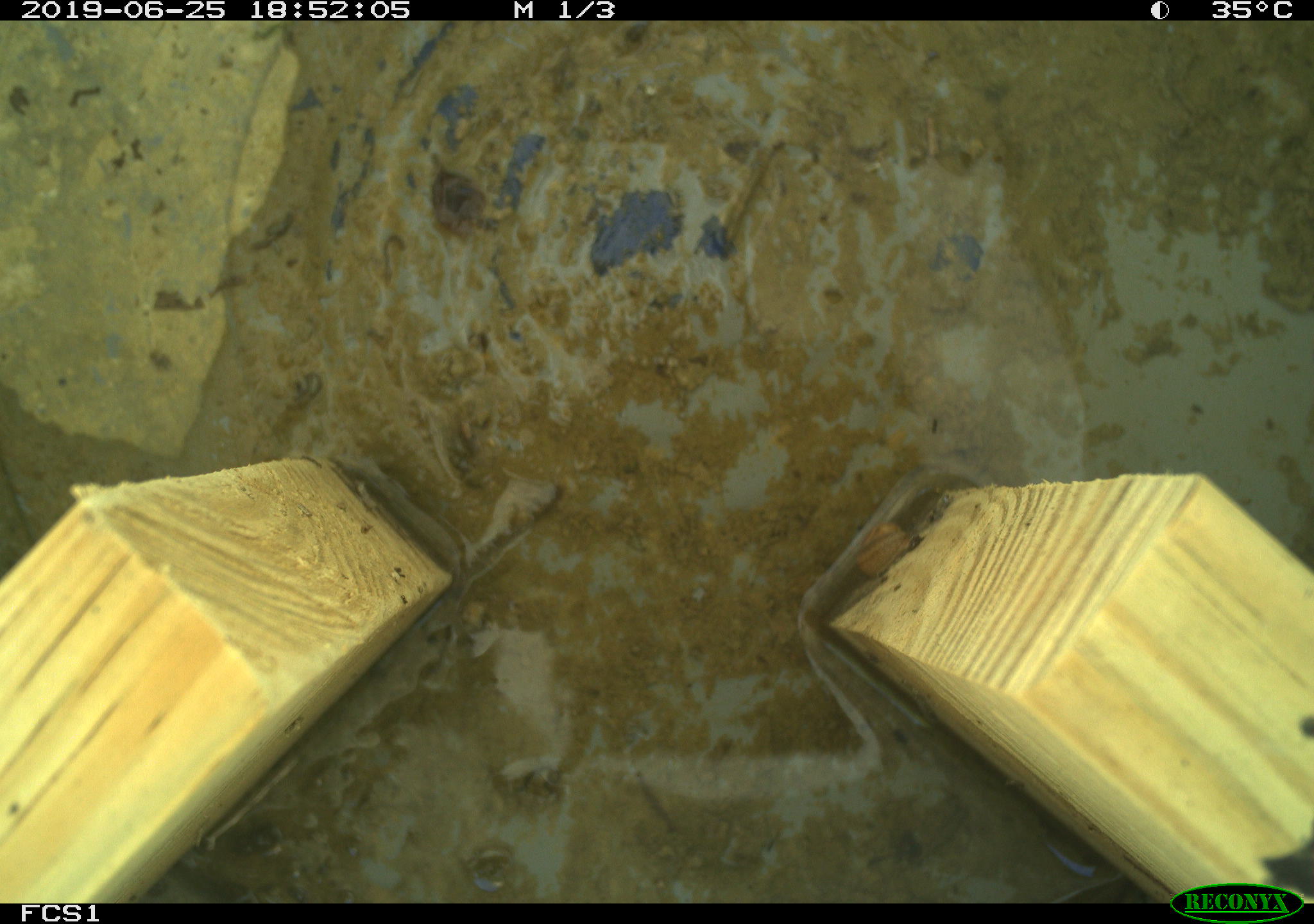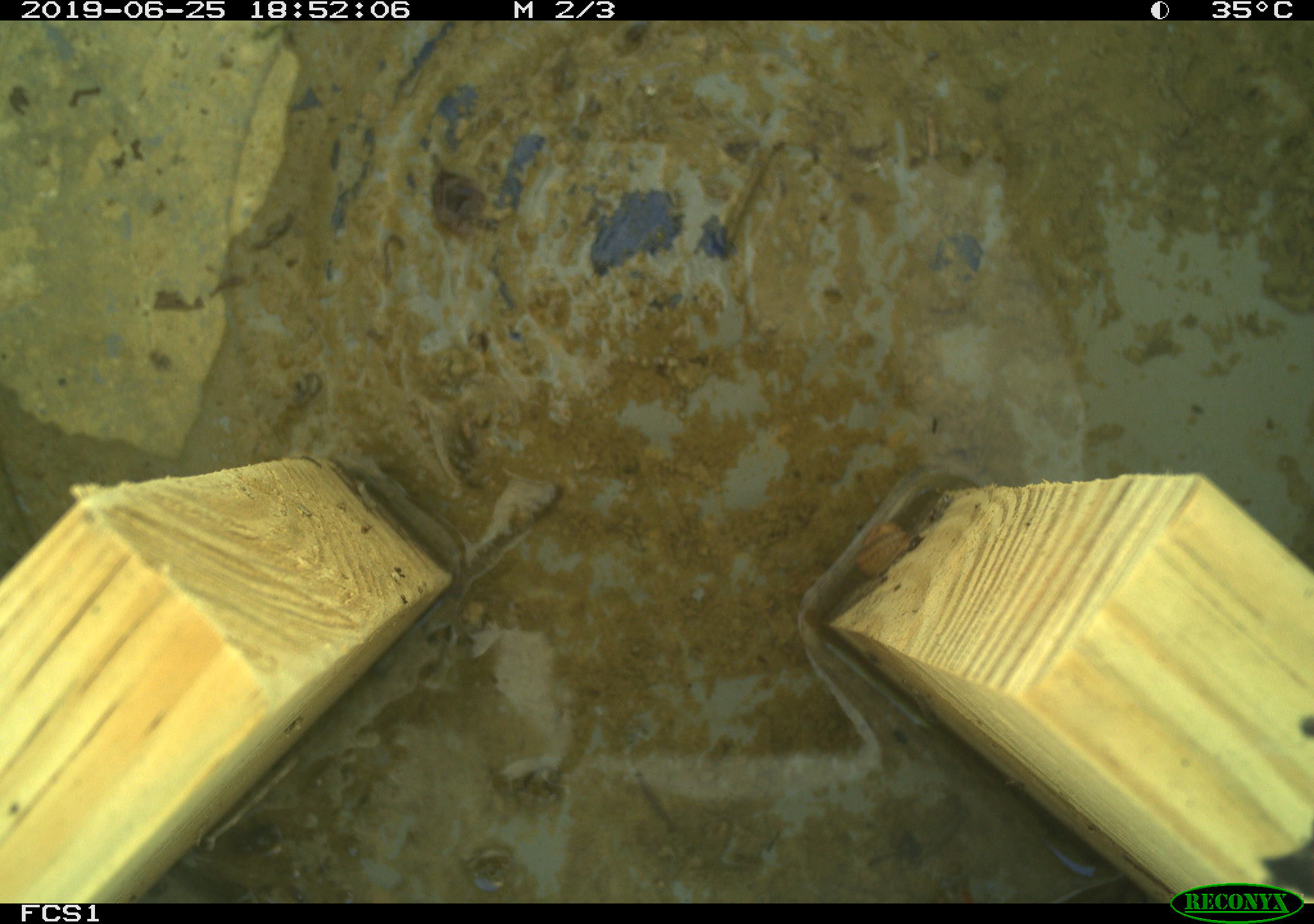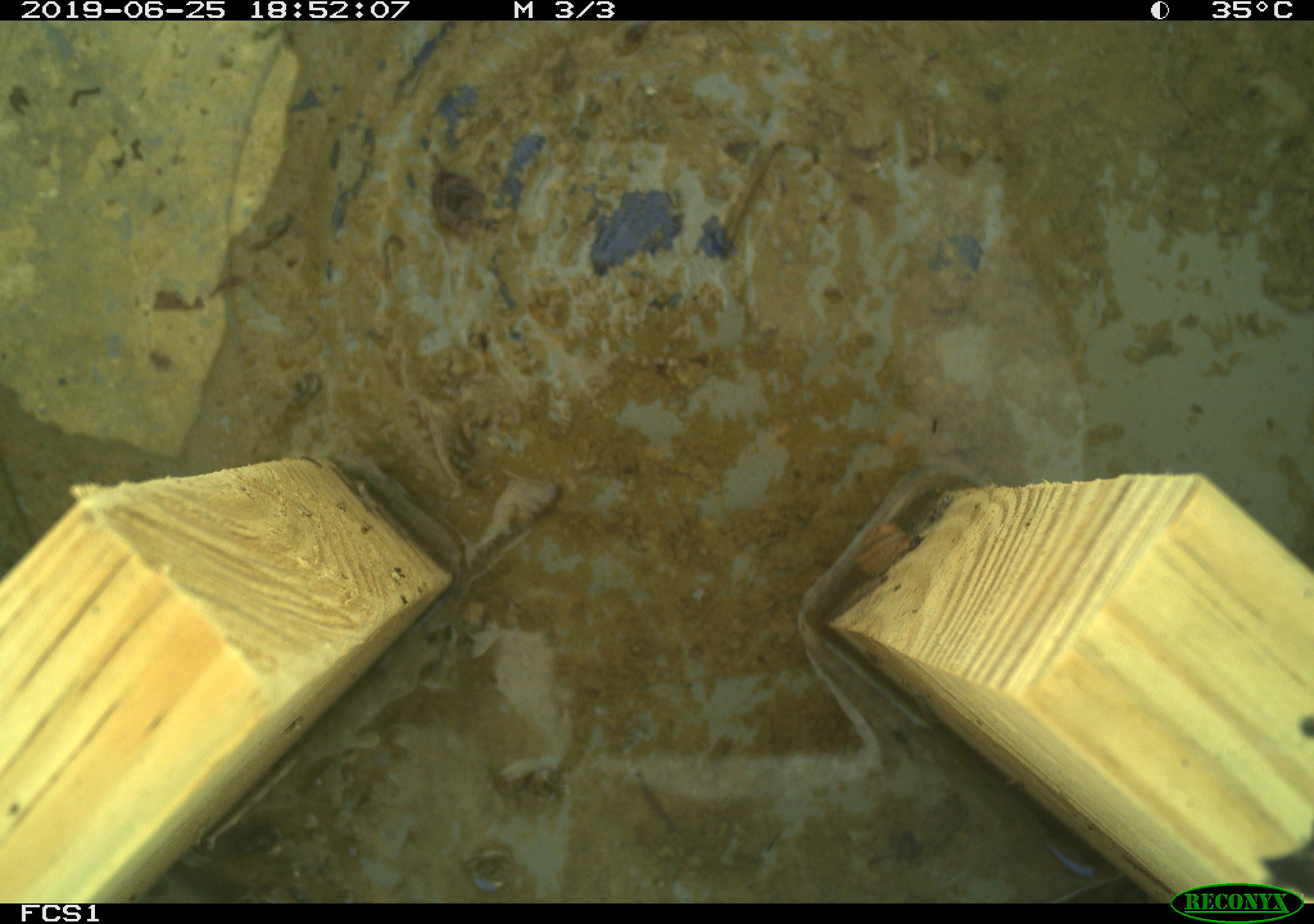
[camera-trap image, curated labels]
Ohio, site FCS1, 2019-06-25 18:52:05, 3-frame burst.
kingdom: Animalia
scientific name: Animalia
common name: animal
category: invertebrate